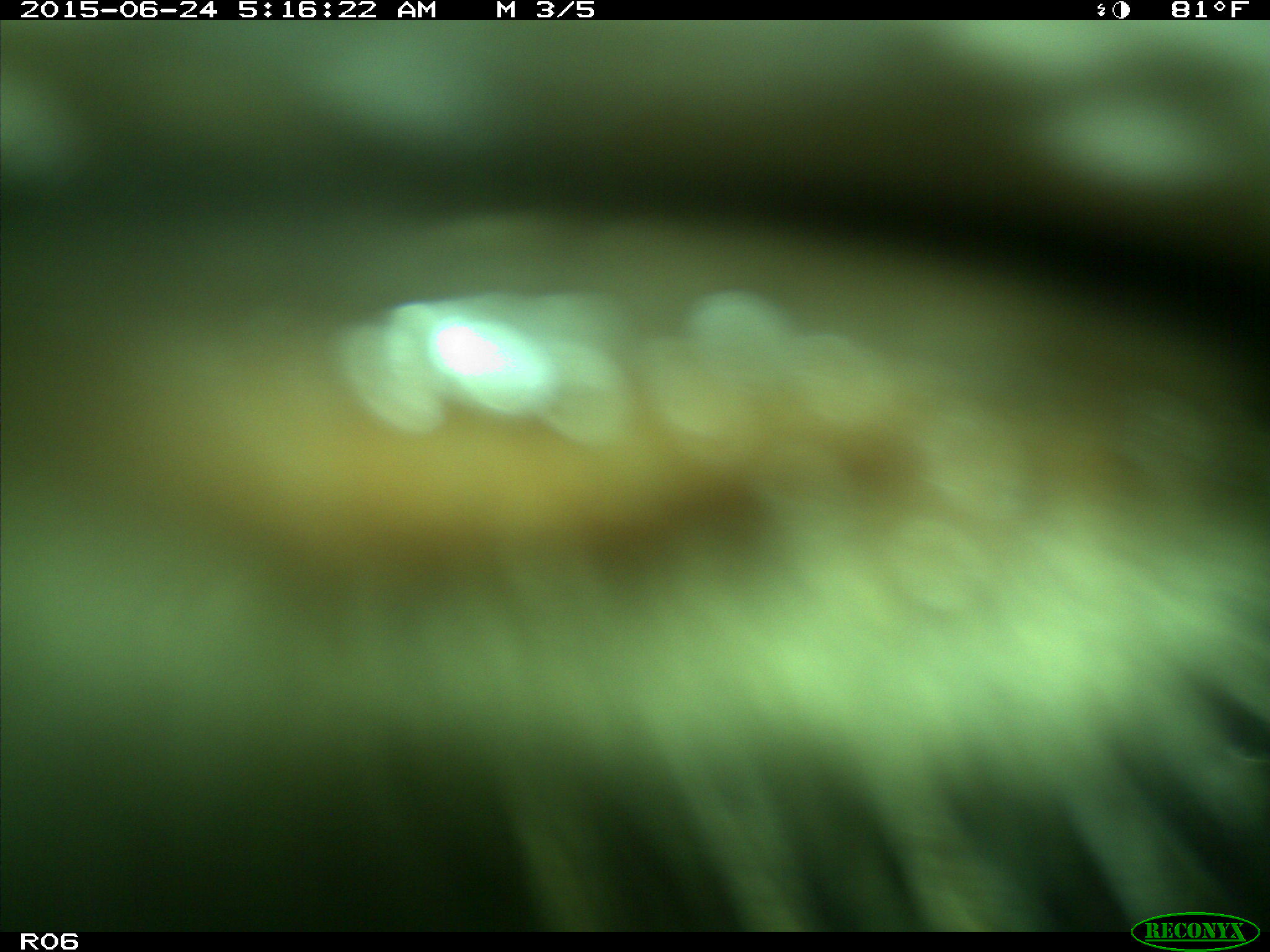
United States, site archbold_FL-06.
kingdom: Animalia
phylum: Chordata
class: Mammalia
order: Artiodactyla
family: Bovidae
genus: Bos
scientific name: Bos taurus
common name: domestic cow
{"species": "Bos taurus (domestic cow)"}